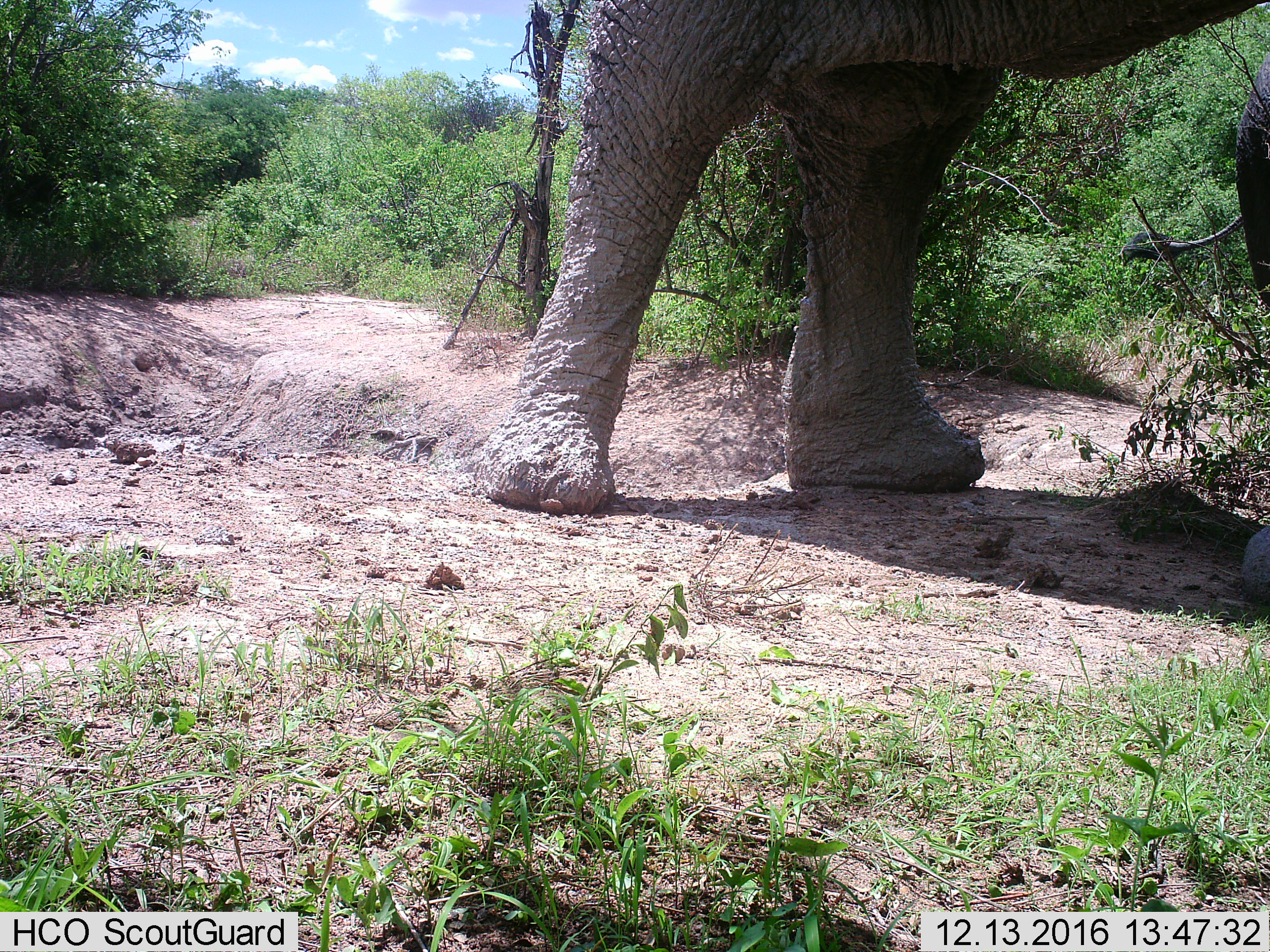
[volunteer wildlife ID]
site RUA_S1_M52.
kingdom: Animalia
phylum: Chordata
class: Mammalia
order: Proboscidea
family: Elephantidae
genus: Loxodonta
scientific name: Loxodonta africana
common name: african bush elephant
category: elephant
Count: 1.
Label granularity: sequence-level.